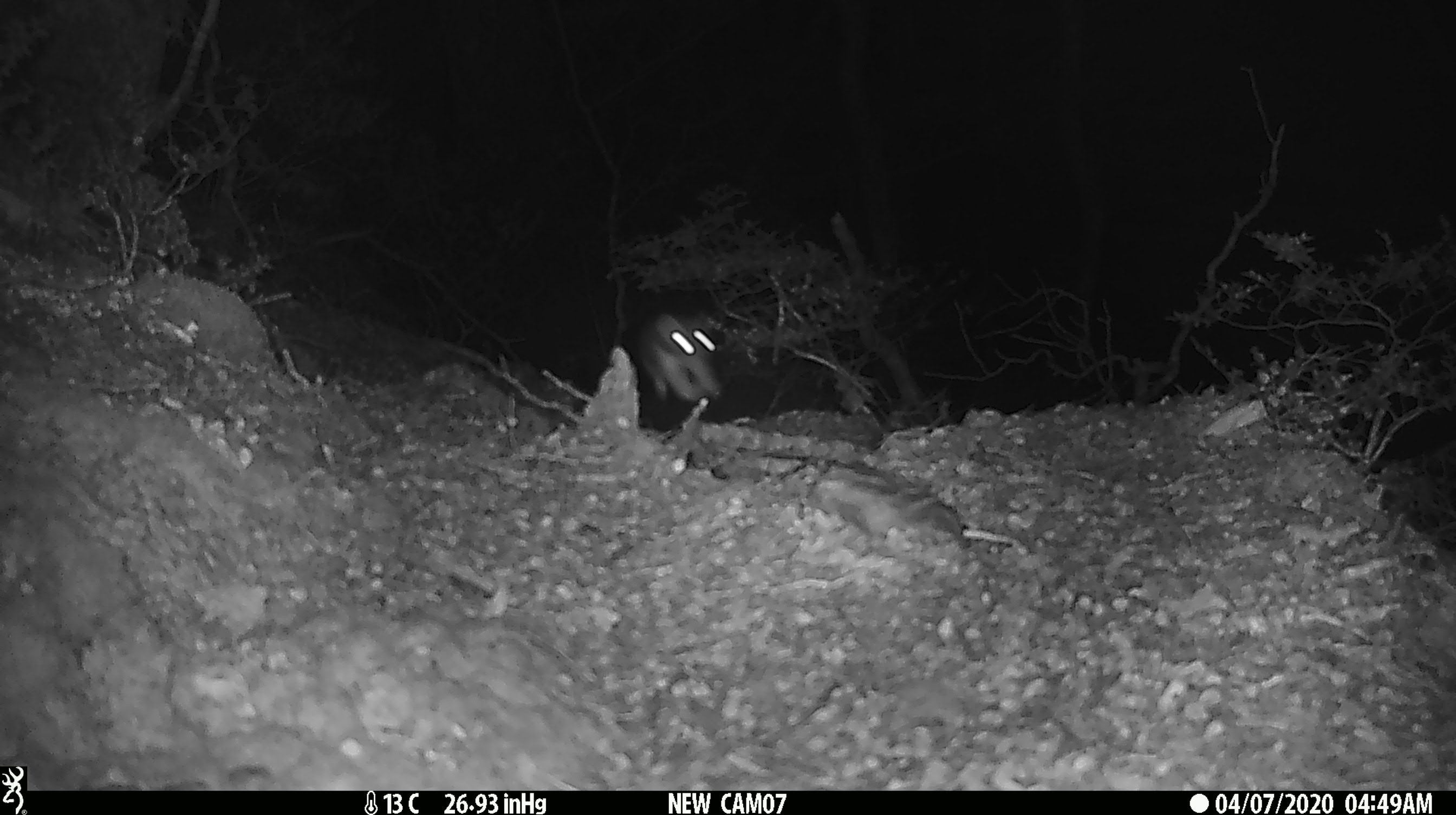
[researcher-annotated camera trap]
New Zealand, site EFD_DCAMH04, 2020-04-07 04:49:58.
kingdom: Animalia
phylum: Chordata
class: Mammalia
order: Rodentia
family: Muridae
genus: Rattus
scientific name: Rattus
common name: rat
Rat (Rattus).